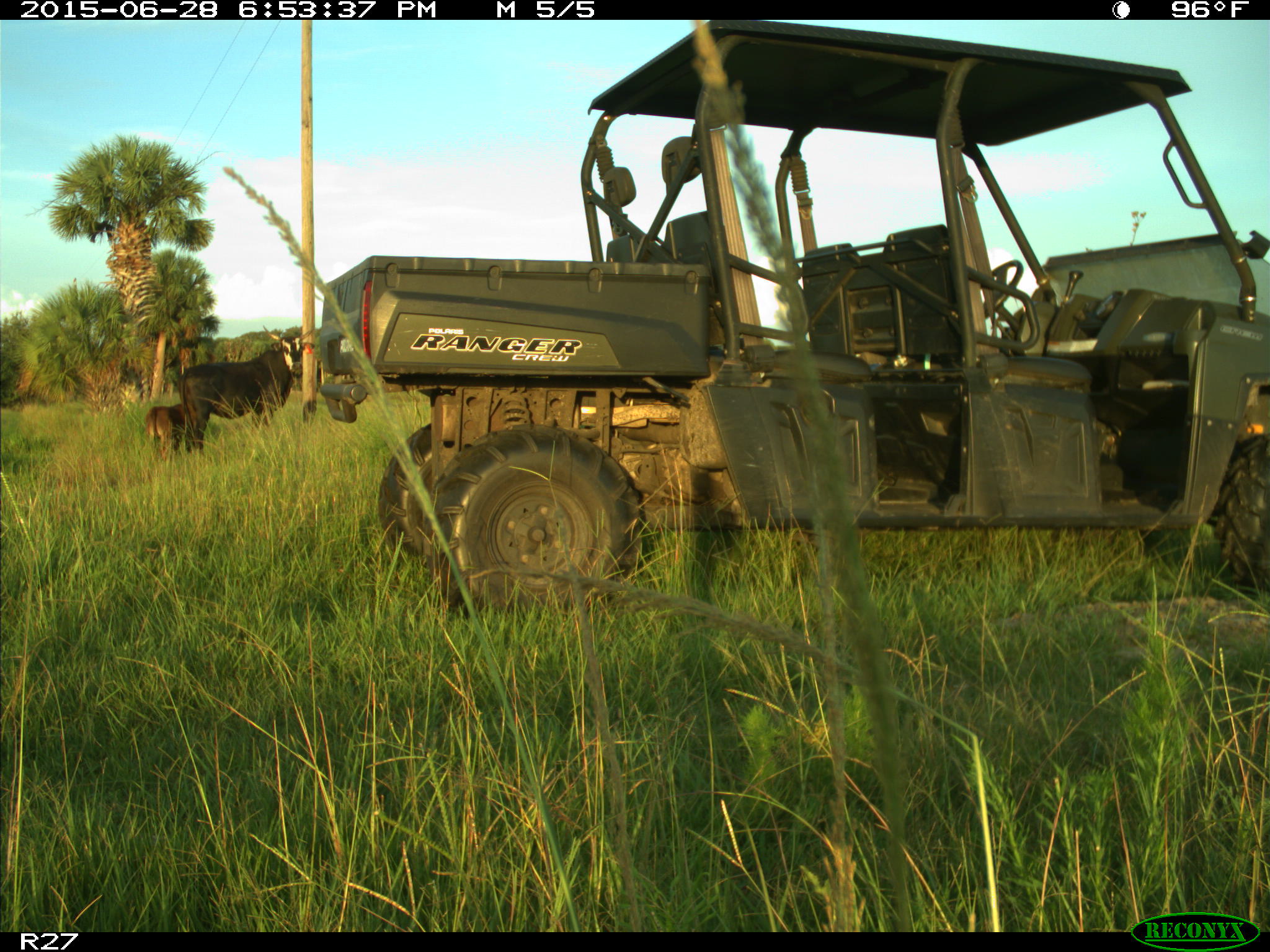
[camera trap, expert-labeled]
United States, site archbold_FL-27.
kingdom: Animalia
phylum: Chordata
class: Mammalia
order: Artiodactyla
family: Bovidae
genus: Bos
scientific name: Bos taurus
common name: domestic cow